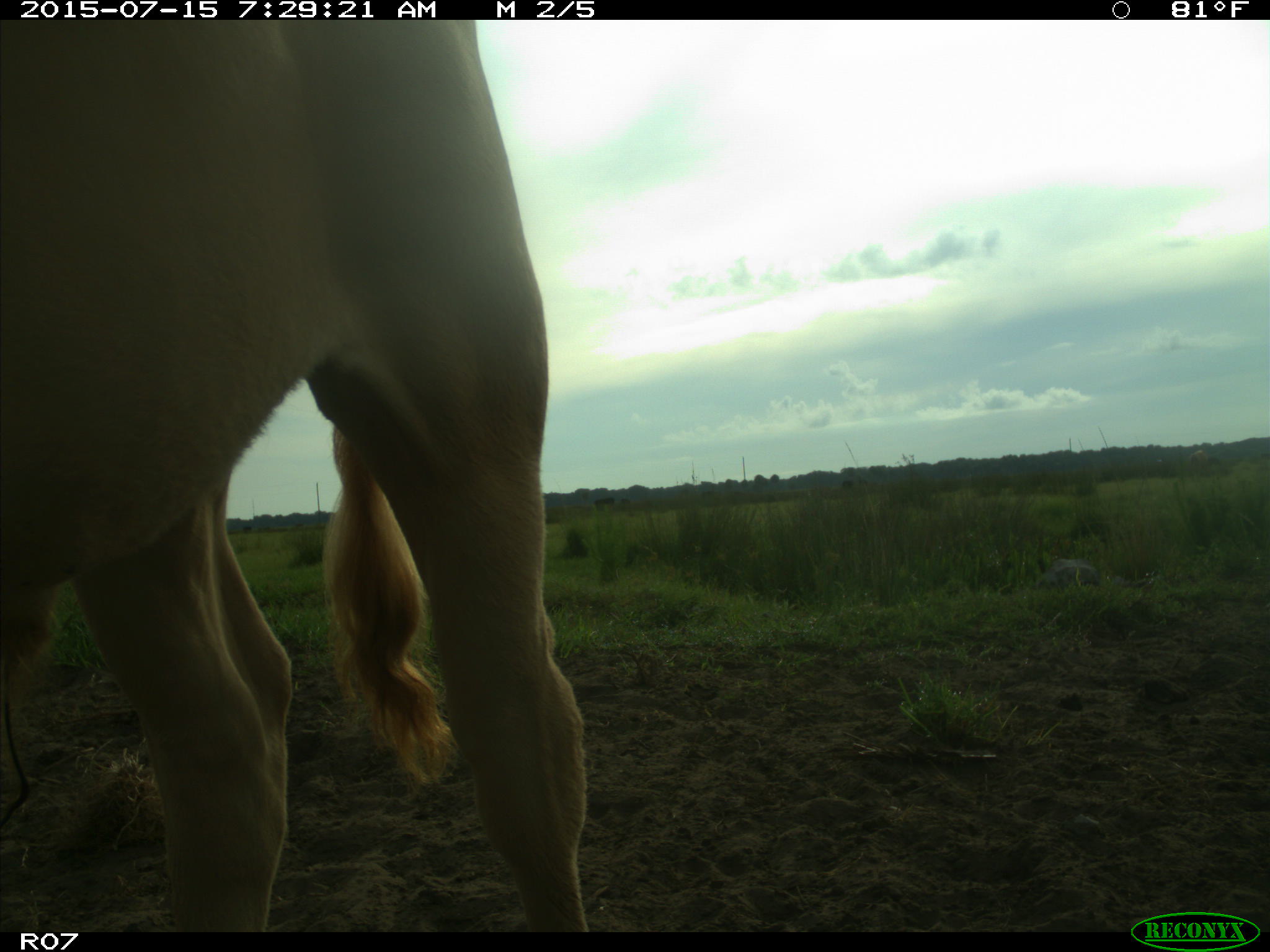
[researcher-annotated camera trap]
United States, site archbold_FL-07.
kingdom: Animalia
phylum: Chordata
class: Mammalia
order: Artiodactyla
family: Bovidae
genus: Bos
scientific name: Bos taurus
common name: domestic cow